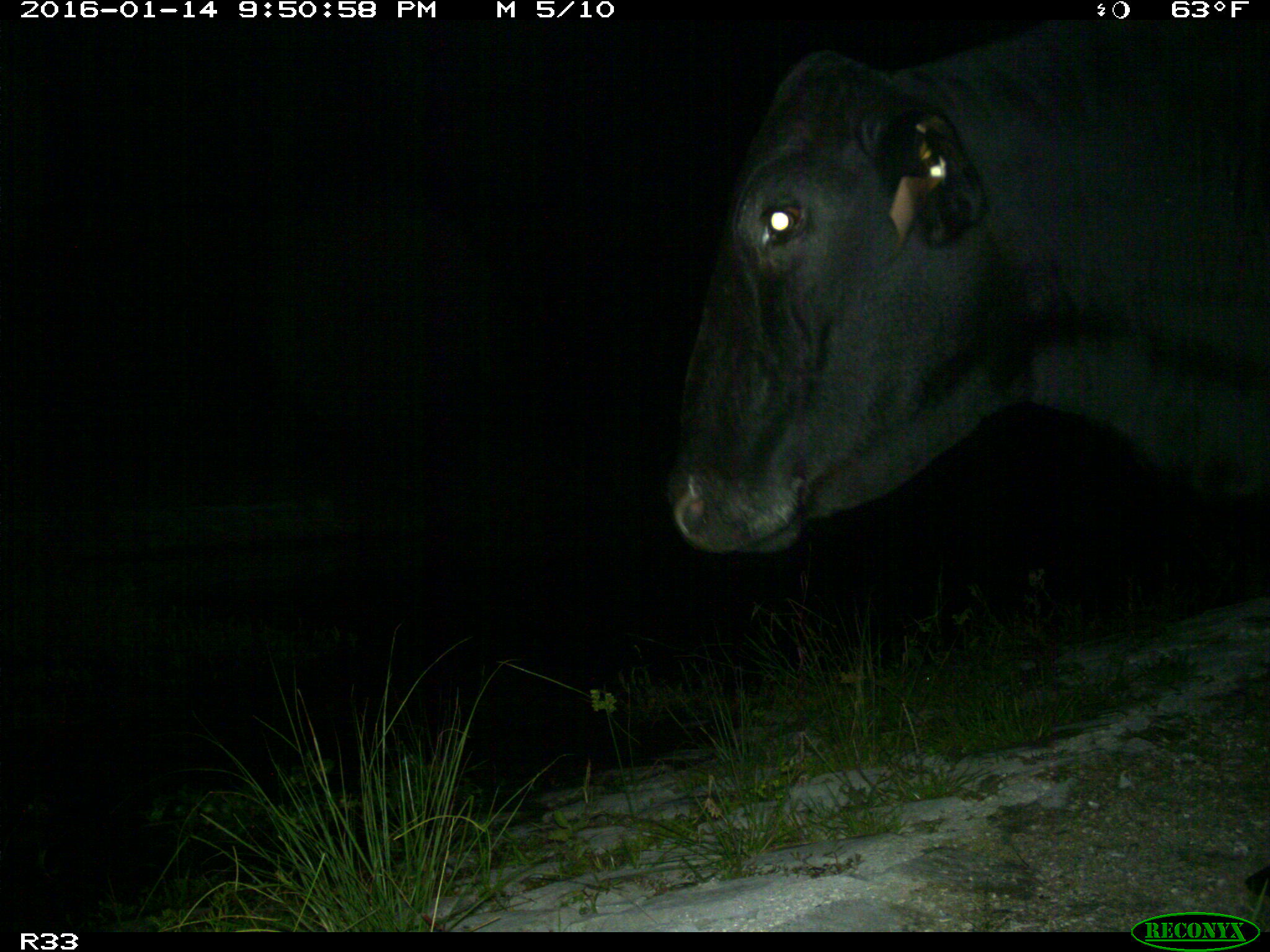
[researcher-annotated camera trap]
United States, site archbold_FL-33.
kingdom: Animalia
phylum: Chordata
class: Mammalia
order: Artiodactyla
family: Bovidae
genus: Bos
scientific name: Bos taurus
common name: domestic cow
Bos taurus (domestic cow).